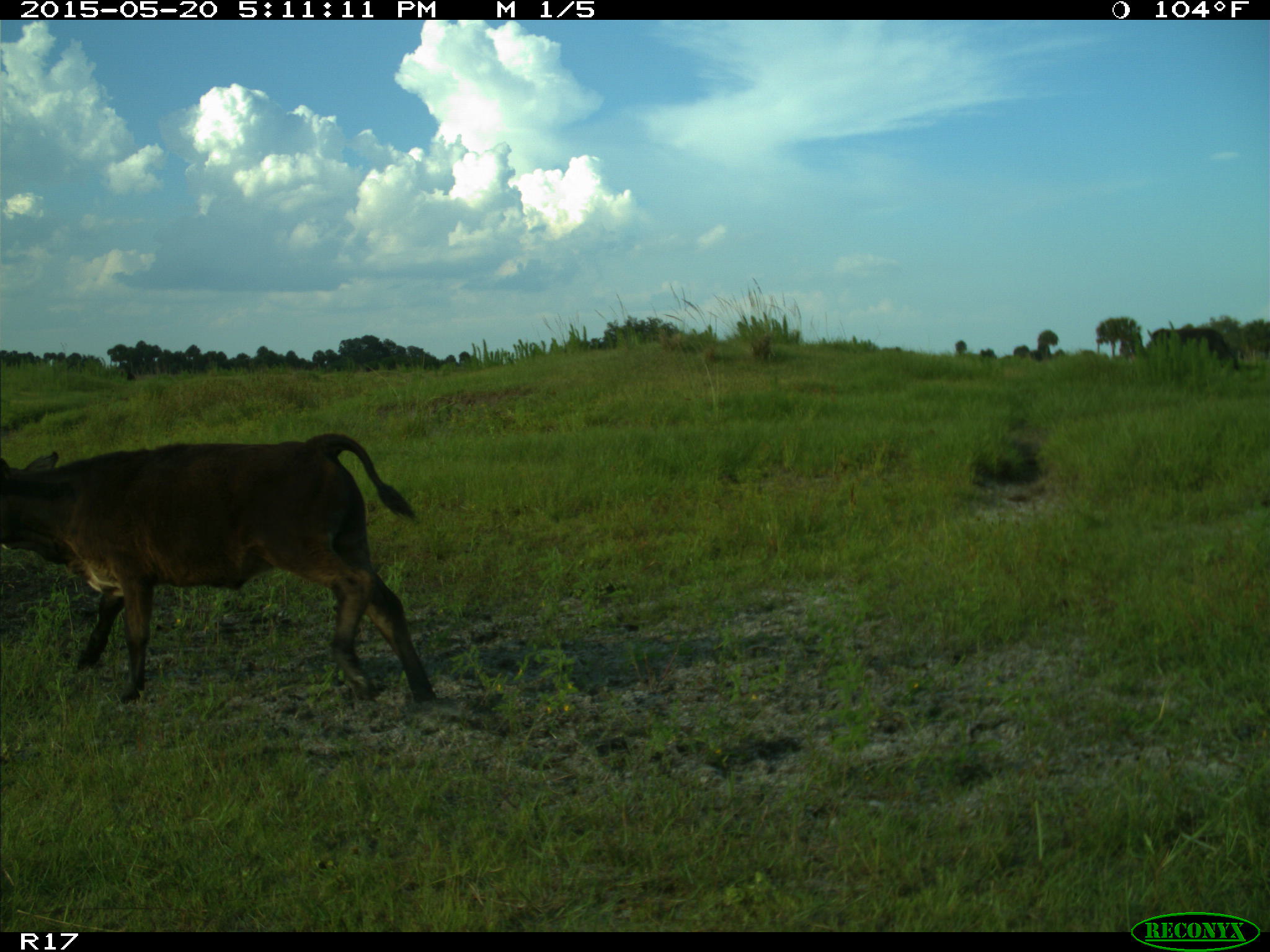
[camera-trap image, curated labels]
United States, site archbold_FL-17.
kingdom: Animalia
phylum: Chordata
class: Mammalia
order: Artiodactyla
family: Bovidae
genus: Bos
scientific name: Bos taurus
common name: domestic cow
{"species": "Bos taurus (domestic cow)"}